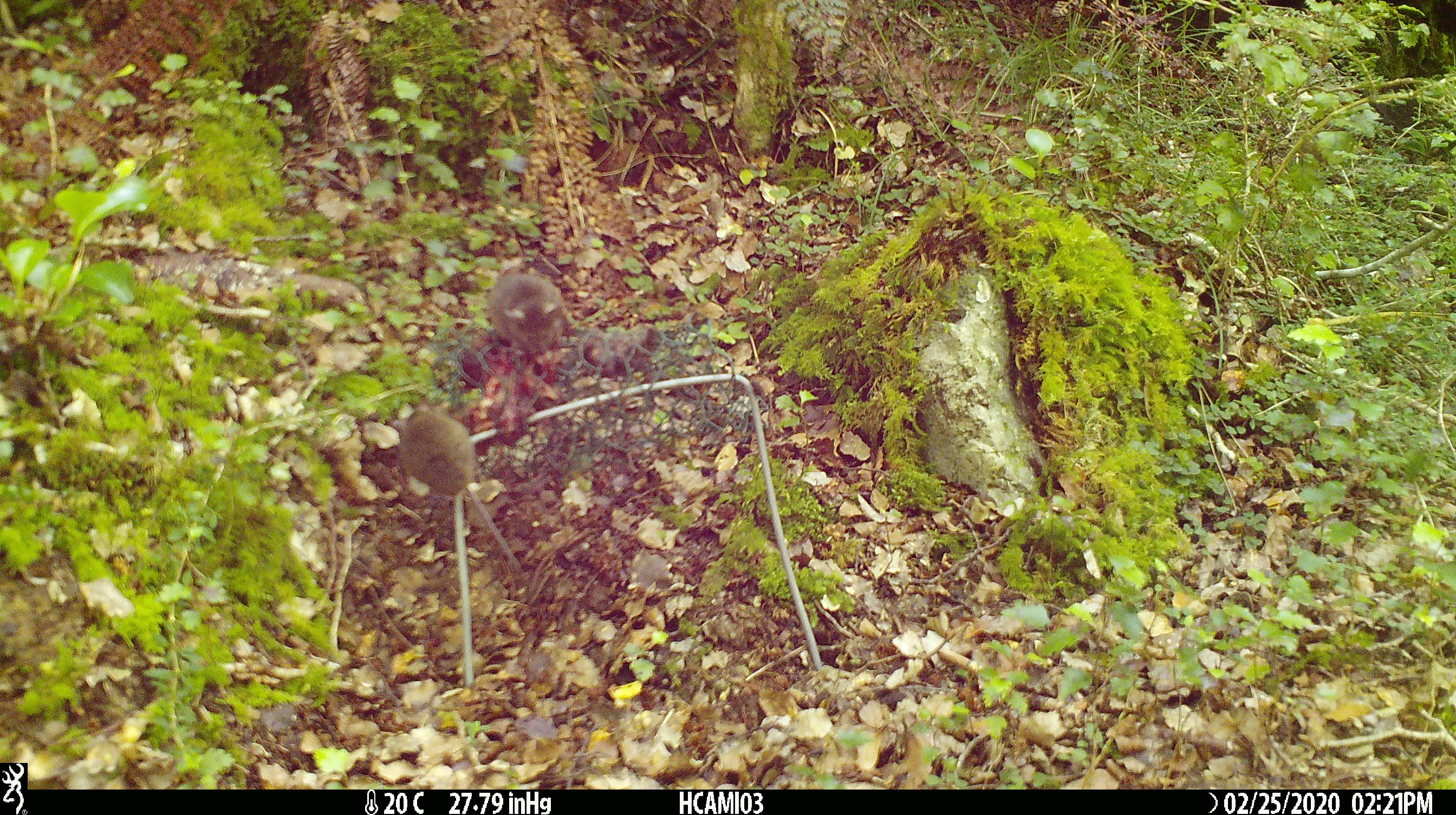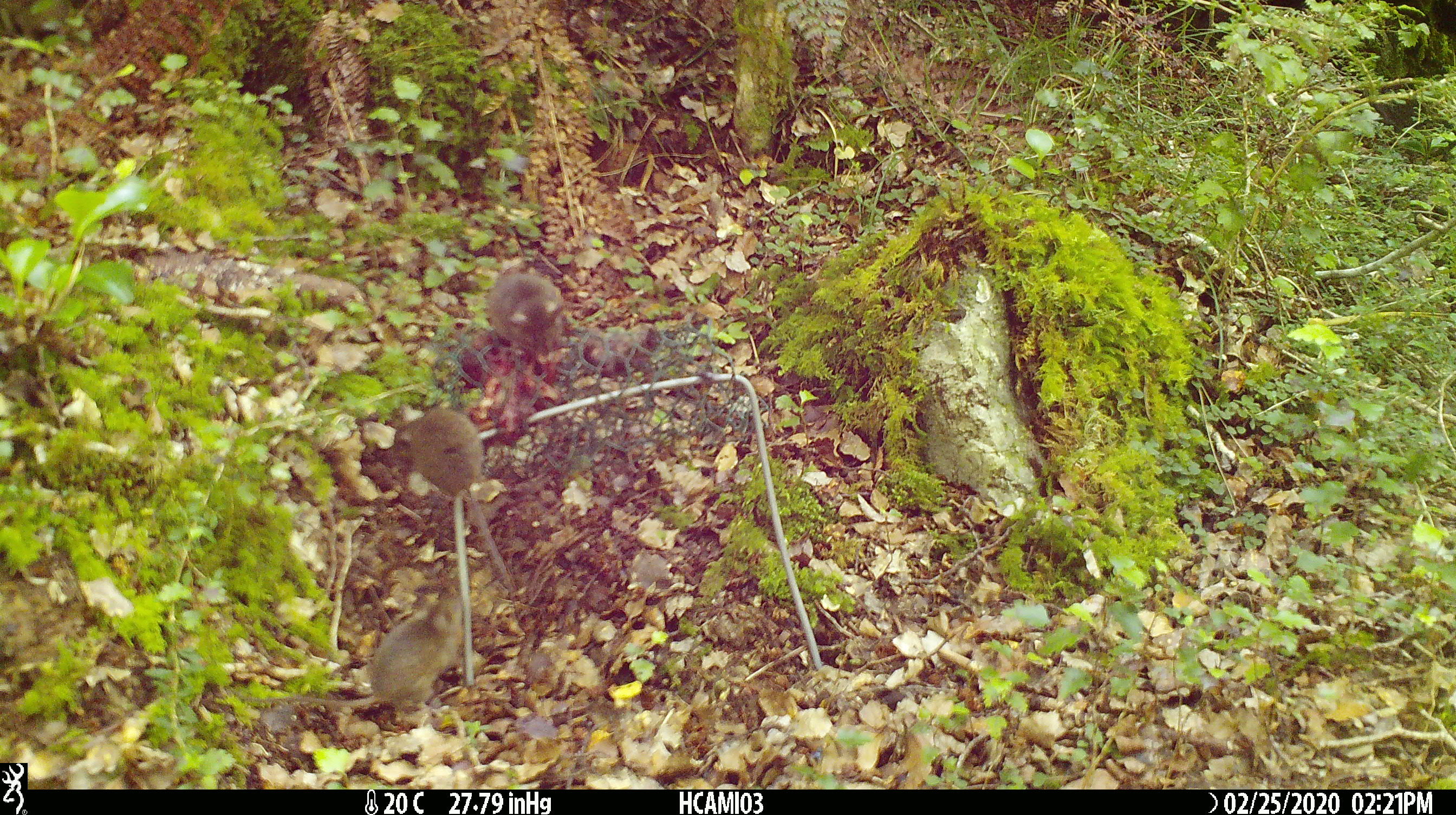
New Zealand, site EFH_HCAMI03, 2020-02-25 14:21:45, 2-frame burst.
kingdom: Animalia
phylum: Chordata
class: Mammalia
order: Rodentia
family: Muridae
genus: Mus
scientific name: Mus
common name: mouse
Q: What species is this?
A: Mouse (Mus).